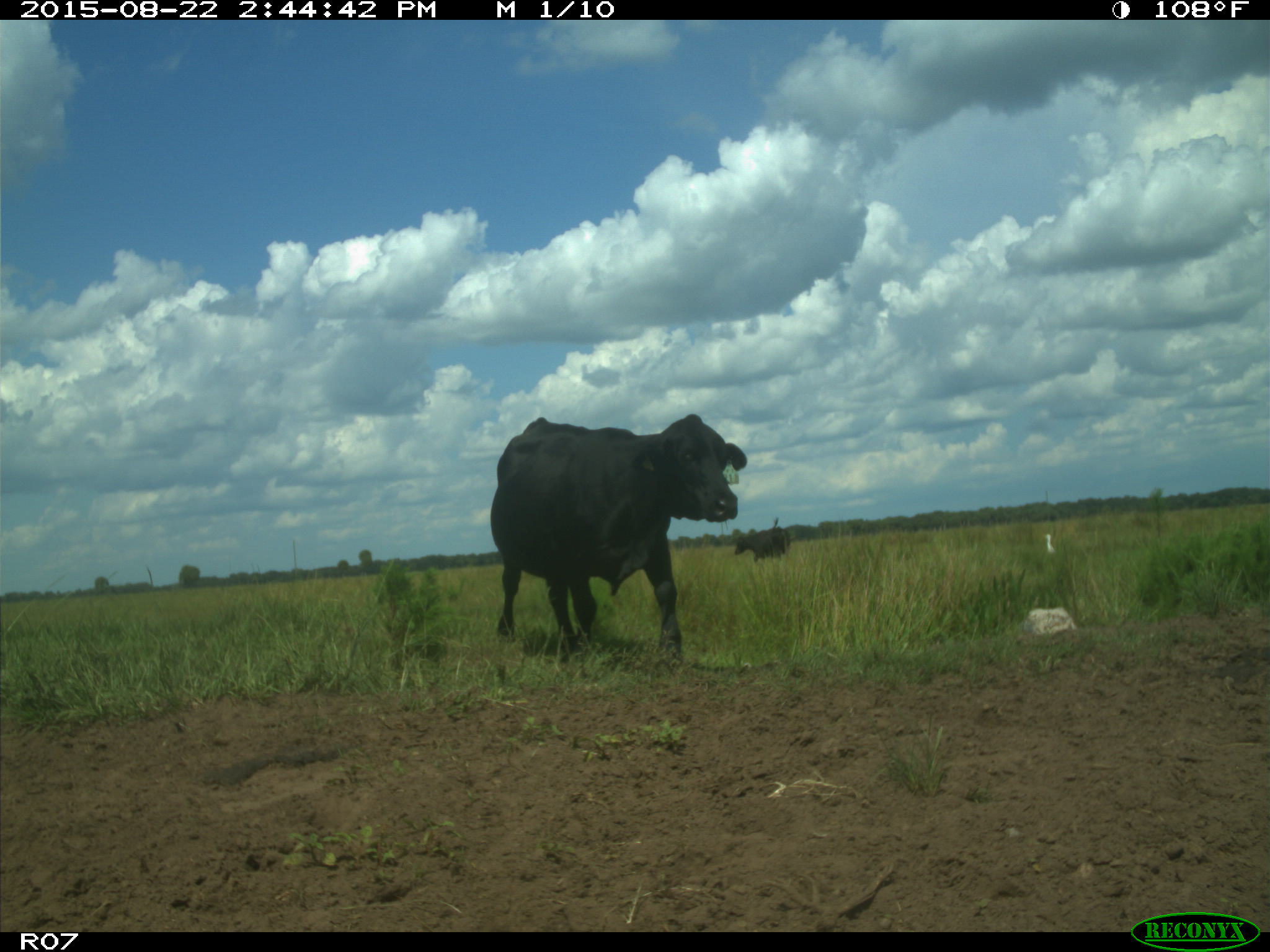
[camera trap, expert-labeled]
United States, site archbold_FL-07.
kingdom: Animalia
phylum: Chordata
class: Mammalia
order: Artiodactyla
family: Bovidae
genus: Bos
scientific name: Bos taurus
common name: domestic cow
Bos taurus (domestic cow).